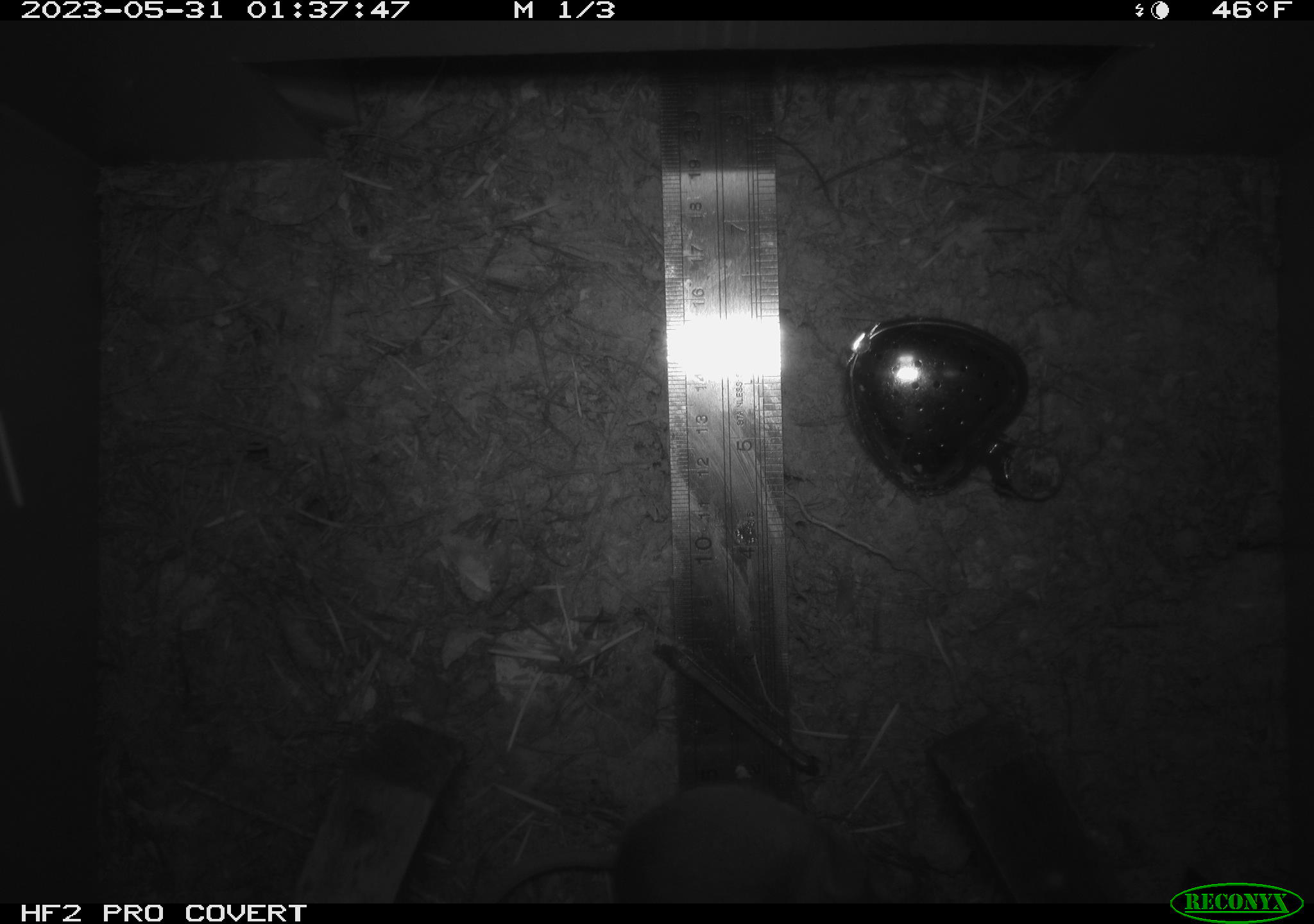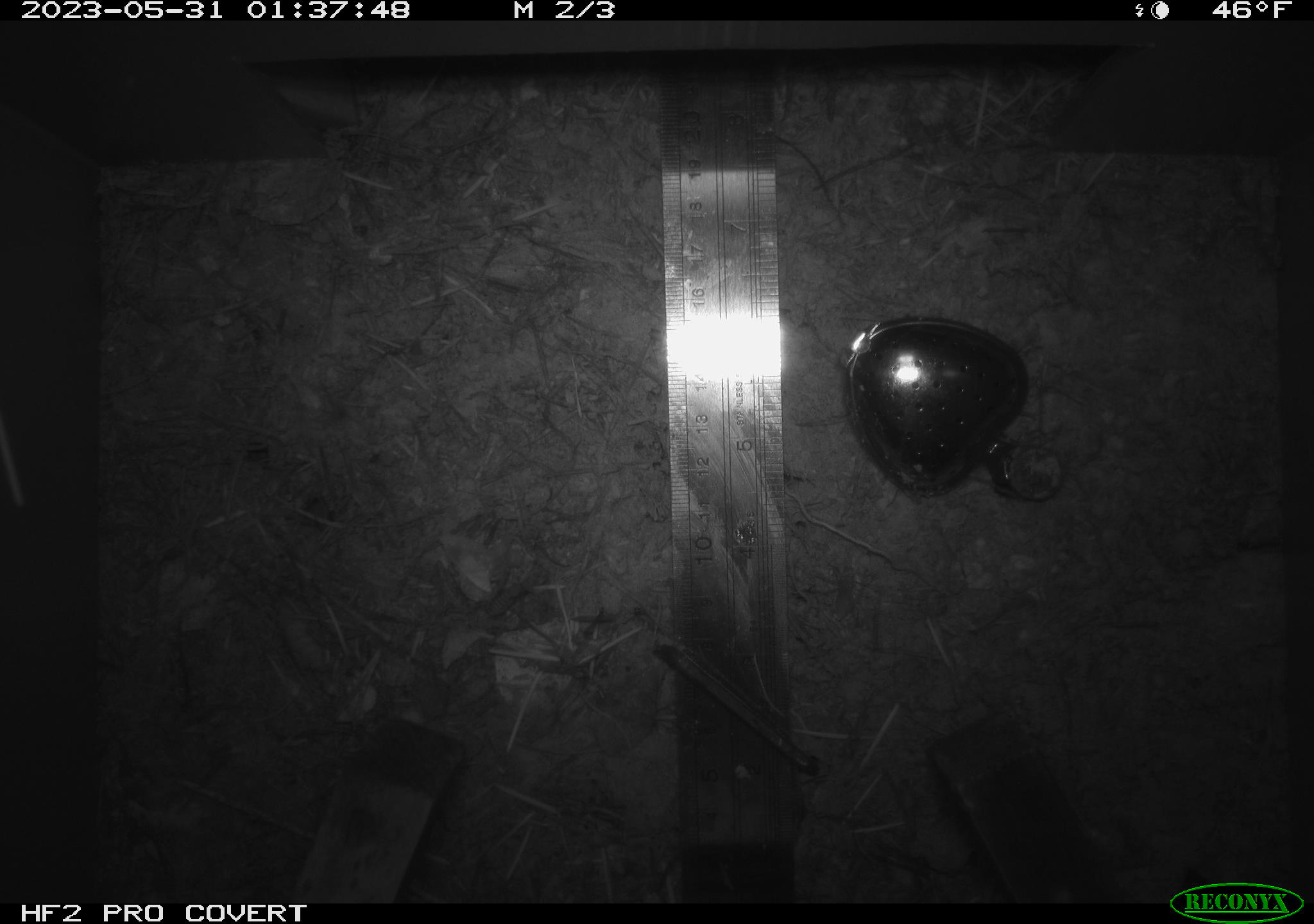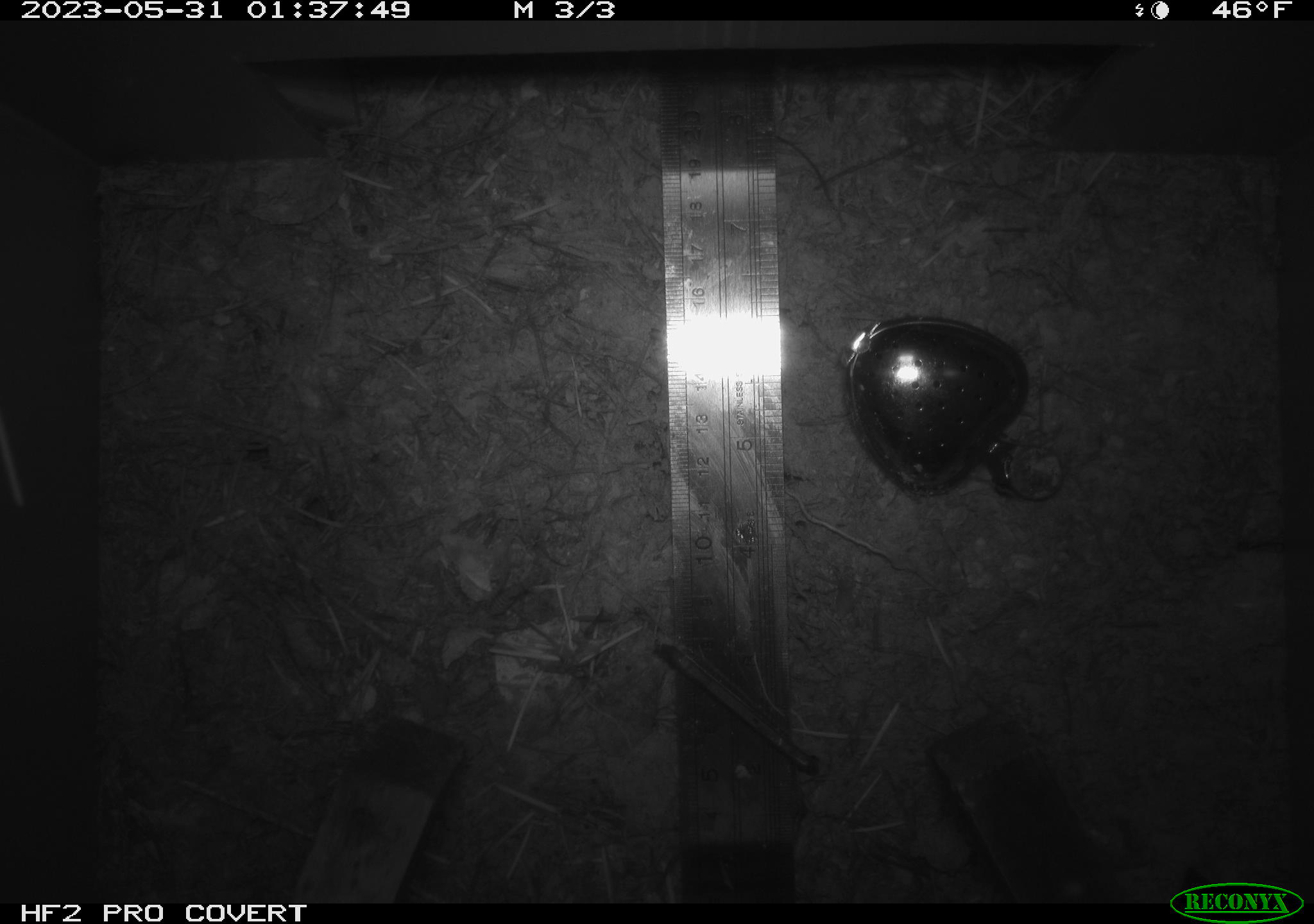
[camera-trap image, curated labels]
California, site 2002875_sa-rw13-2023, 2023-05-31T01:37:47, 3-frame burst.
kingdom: Animalia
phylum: Chordata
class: Mammalia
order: Rodentia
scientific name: Rodentia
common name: mouse species